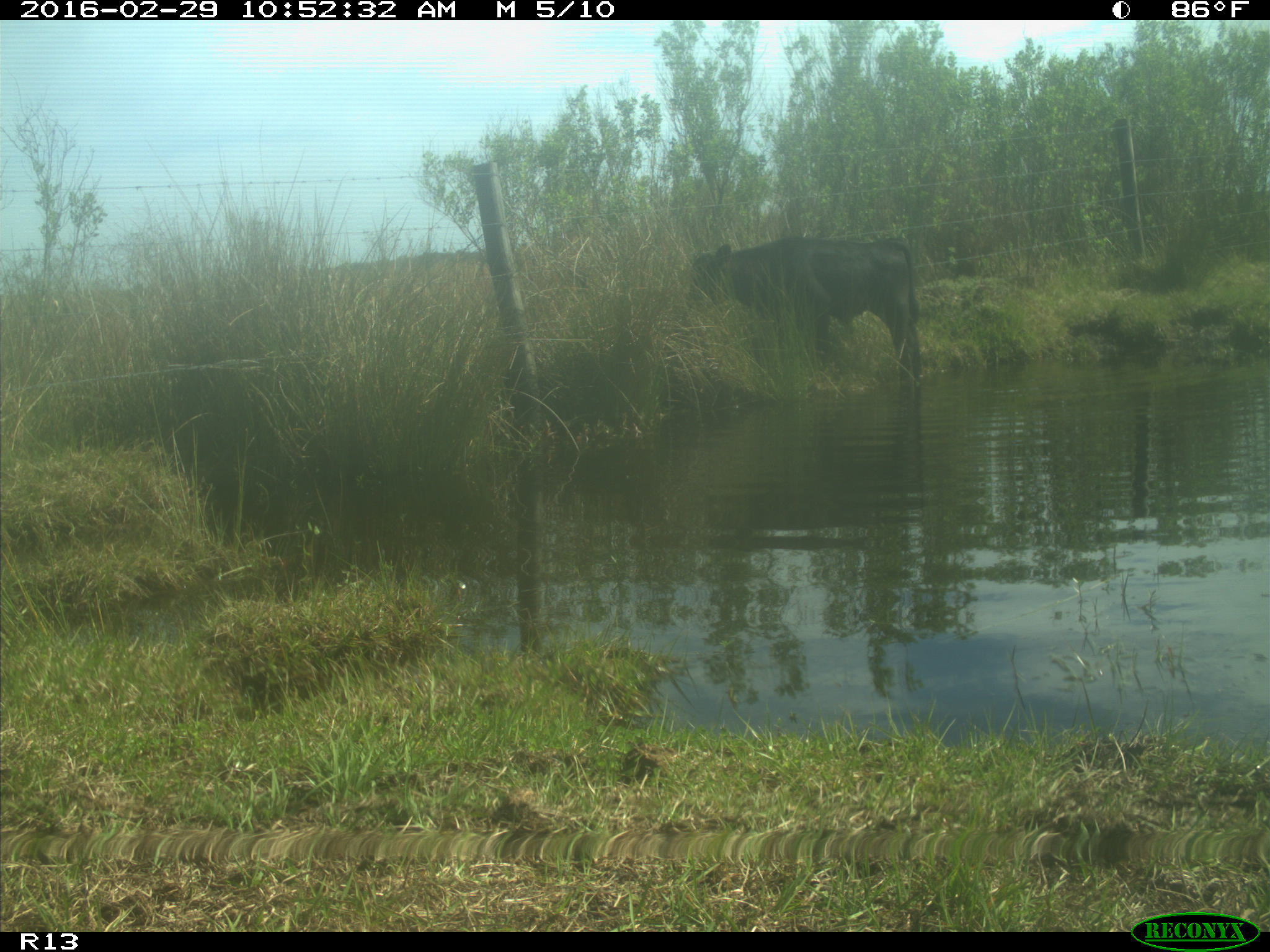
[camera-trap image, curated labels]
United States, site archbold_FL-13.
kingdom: Animalia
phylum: Chordata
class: Mammalia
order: Artiodactyla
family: Bovidae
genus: Bos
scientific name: Bos taurus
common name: domestic cow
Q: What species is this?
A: Bos taurus (domestic cow).